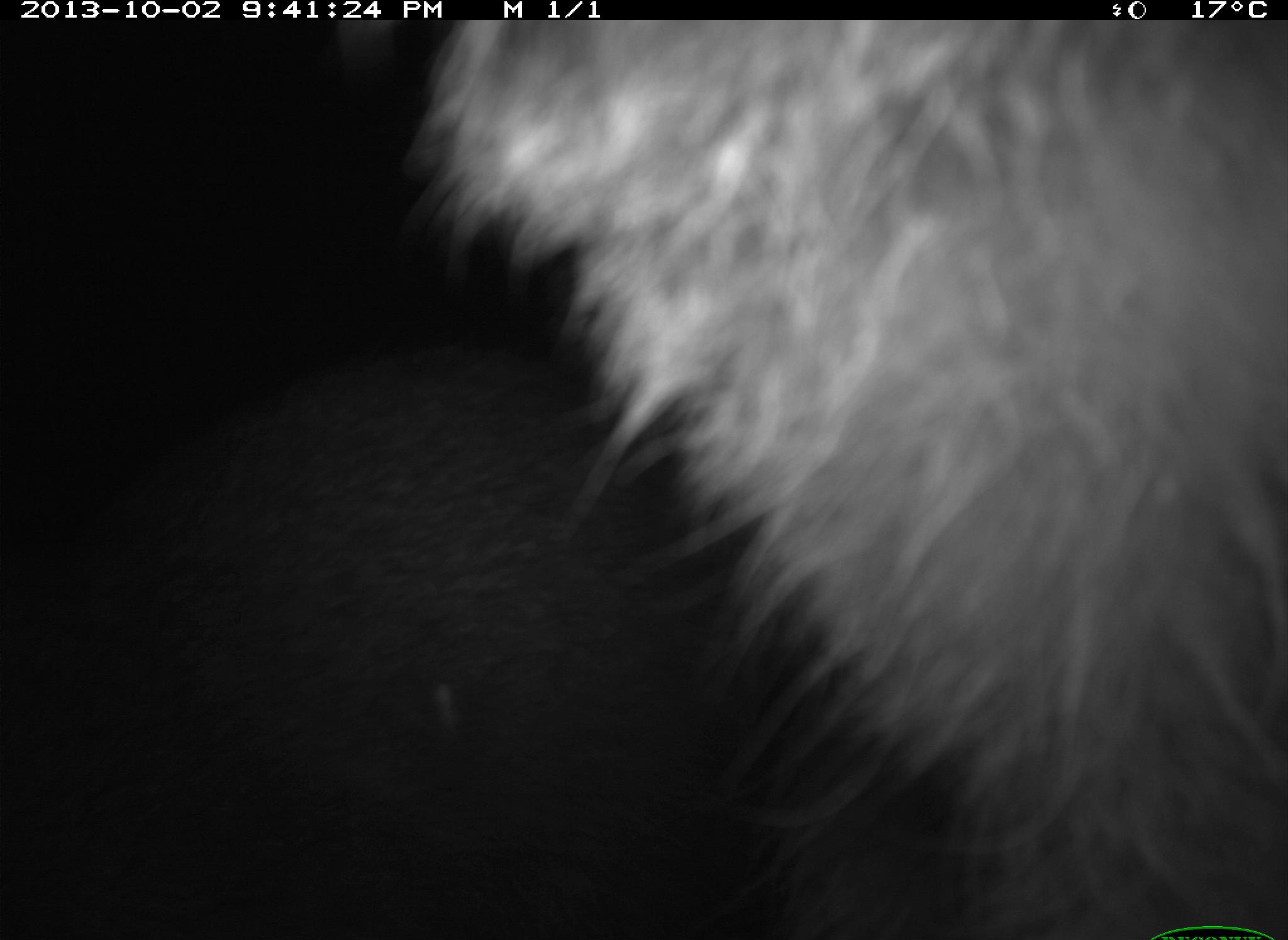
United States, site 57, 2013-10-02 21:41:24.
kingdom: Animalia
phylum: Chordata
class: Mammalia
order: Carnivora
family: Procyonidae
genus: Procyon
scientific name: Procyon lotor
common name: raccoon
Raccoon (Procyon lotor).